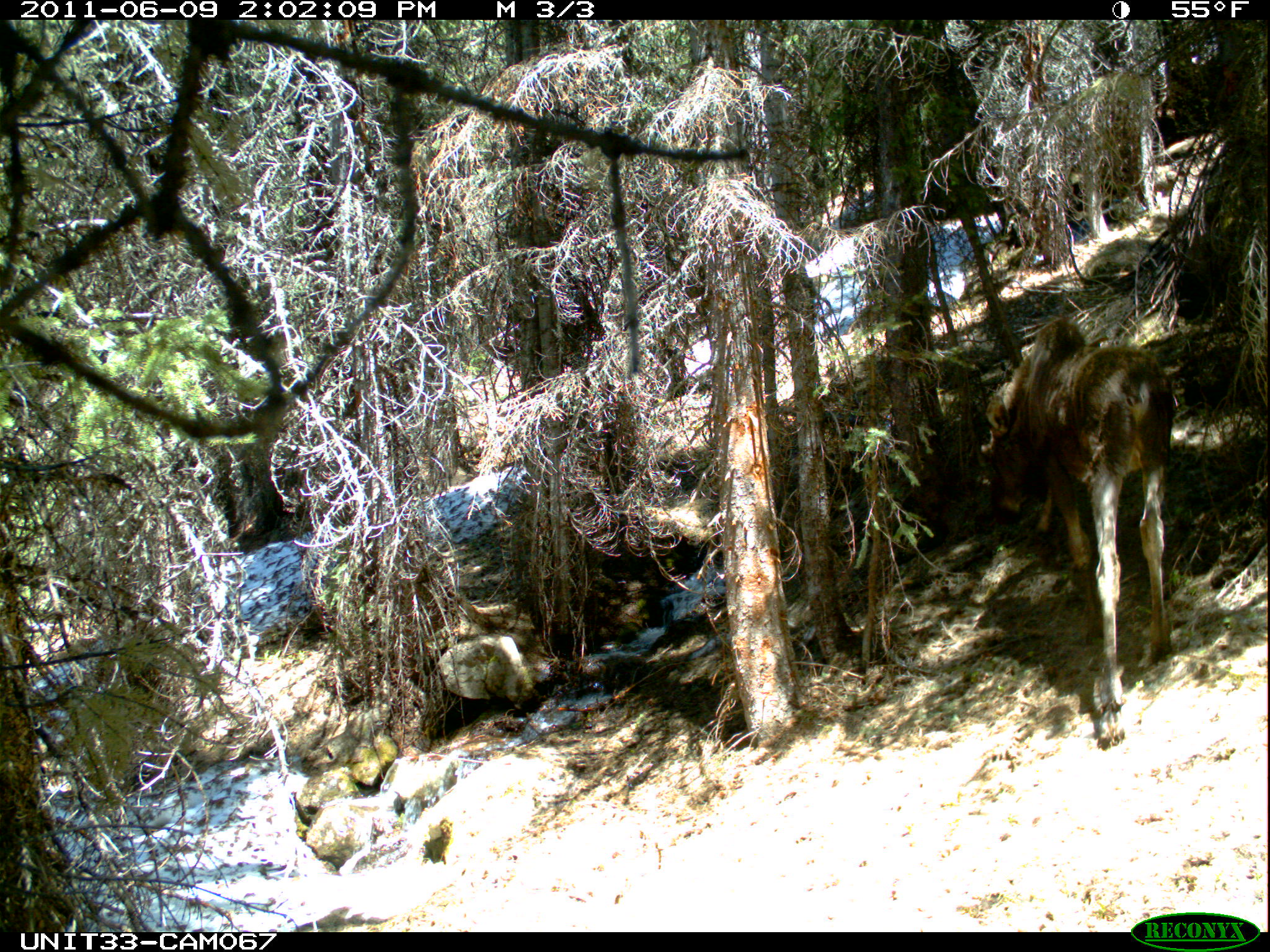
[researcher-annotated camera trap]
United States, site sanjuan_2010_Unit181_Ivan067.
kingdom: Animalia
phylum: Chordata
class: Mammalia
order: Artiodactyla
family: Cervidae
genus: Alces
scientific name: Alces alces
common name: moose